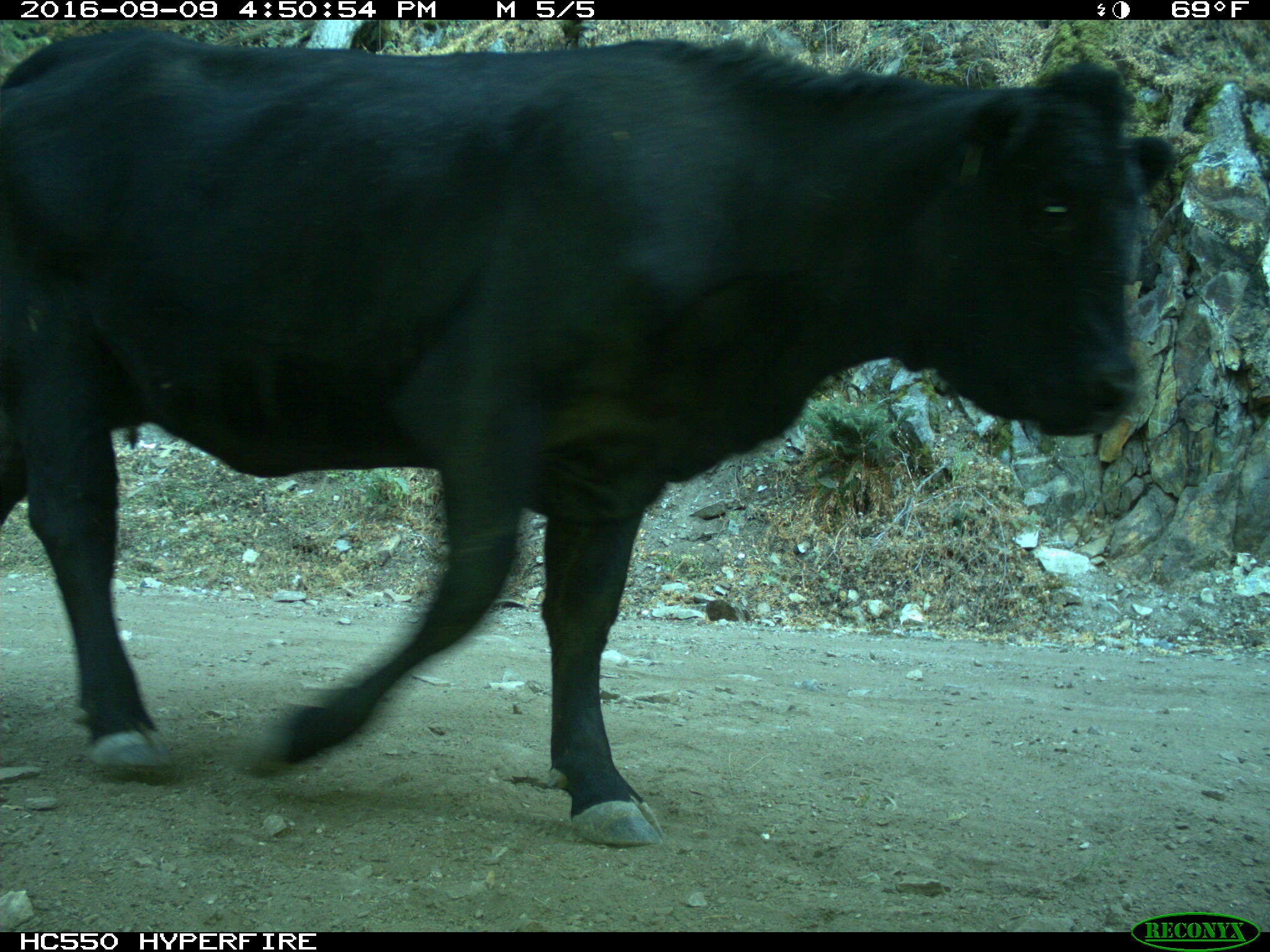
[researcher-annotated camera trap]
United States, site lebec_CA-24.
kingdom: Animalia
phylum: Chordata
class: Mammalia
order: Artiodactyla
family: Bovidae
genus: Bos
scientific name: Bos taurus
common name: domestic cow